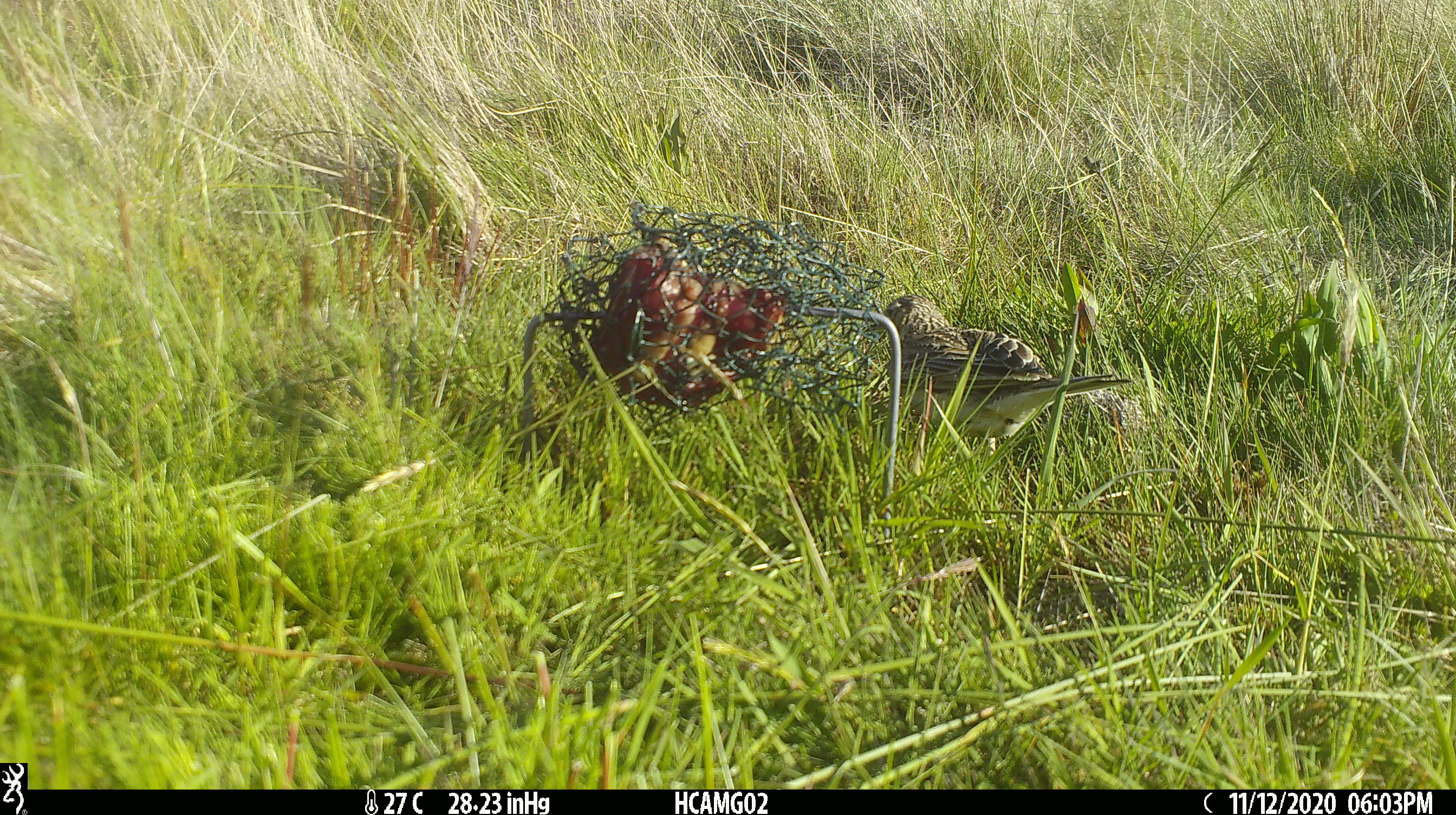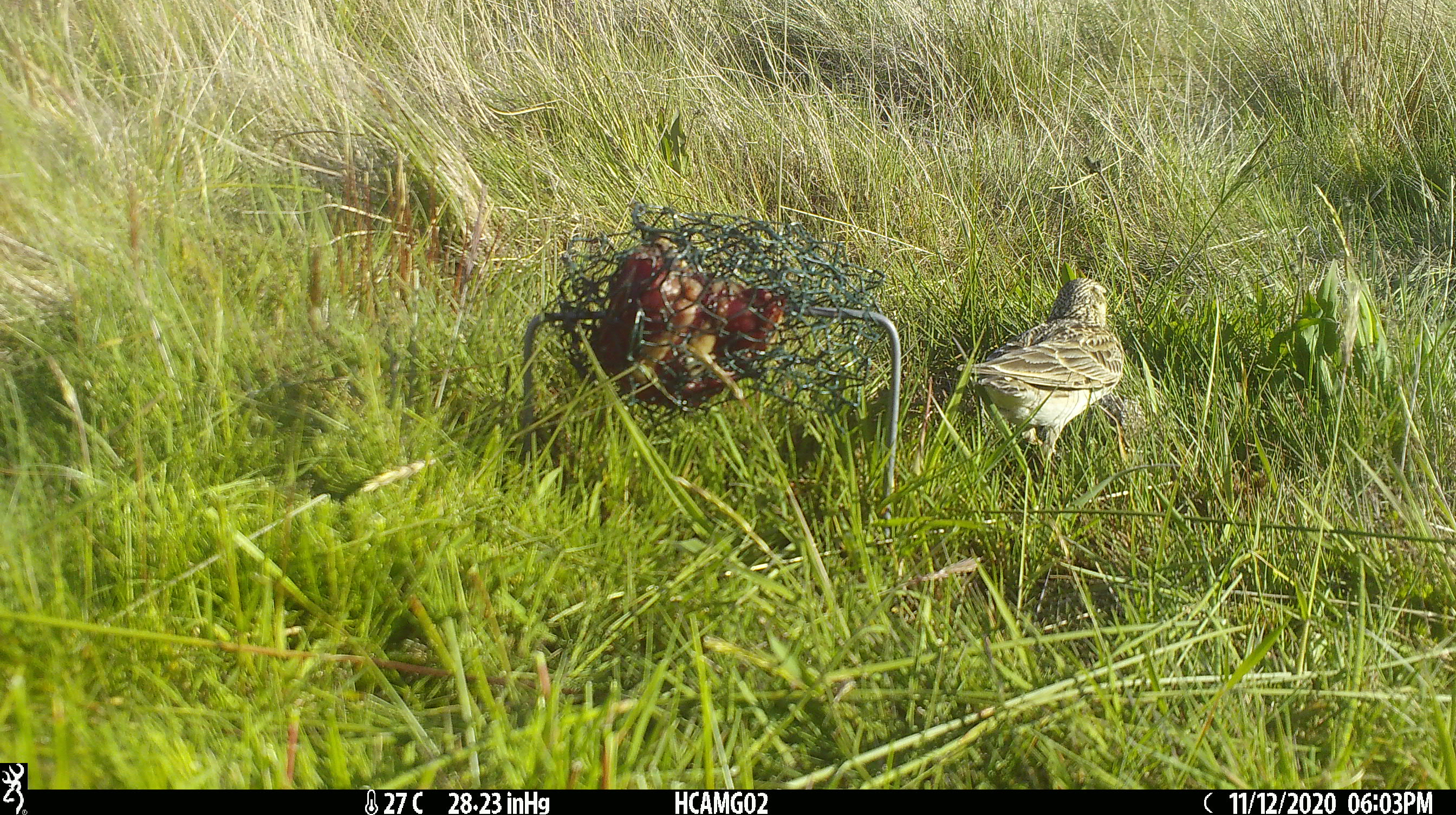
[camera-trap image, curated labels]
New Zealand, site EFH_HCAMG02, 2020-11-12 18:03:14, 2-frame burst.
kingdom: Animalia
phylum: Chordata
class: Aves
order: Passeriformes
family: Motacillidae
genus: Anthus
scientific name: Anthus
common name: pipit